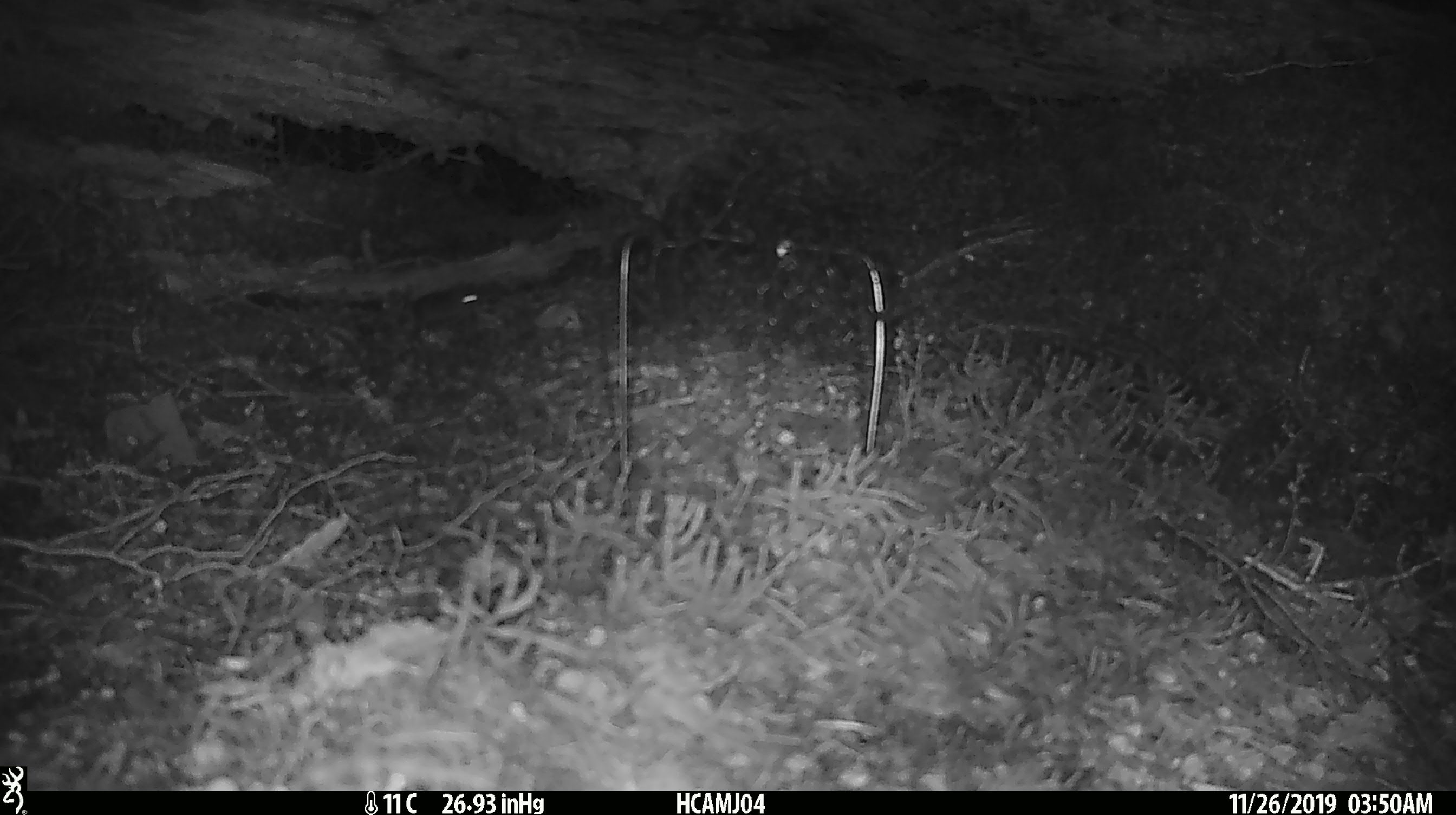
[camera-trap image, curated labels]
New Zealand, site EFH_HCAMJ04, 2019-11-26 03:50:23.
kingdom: Animalia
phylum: Chordata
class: Mammalia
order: Rodentia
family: Muridae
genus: Mus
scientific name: Mus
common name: mouse